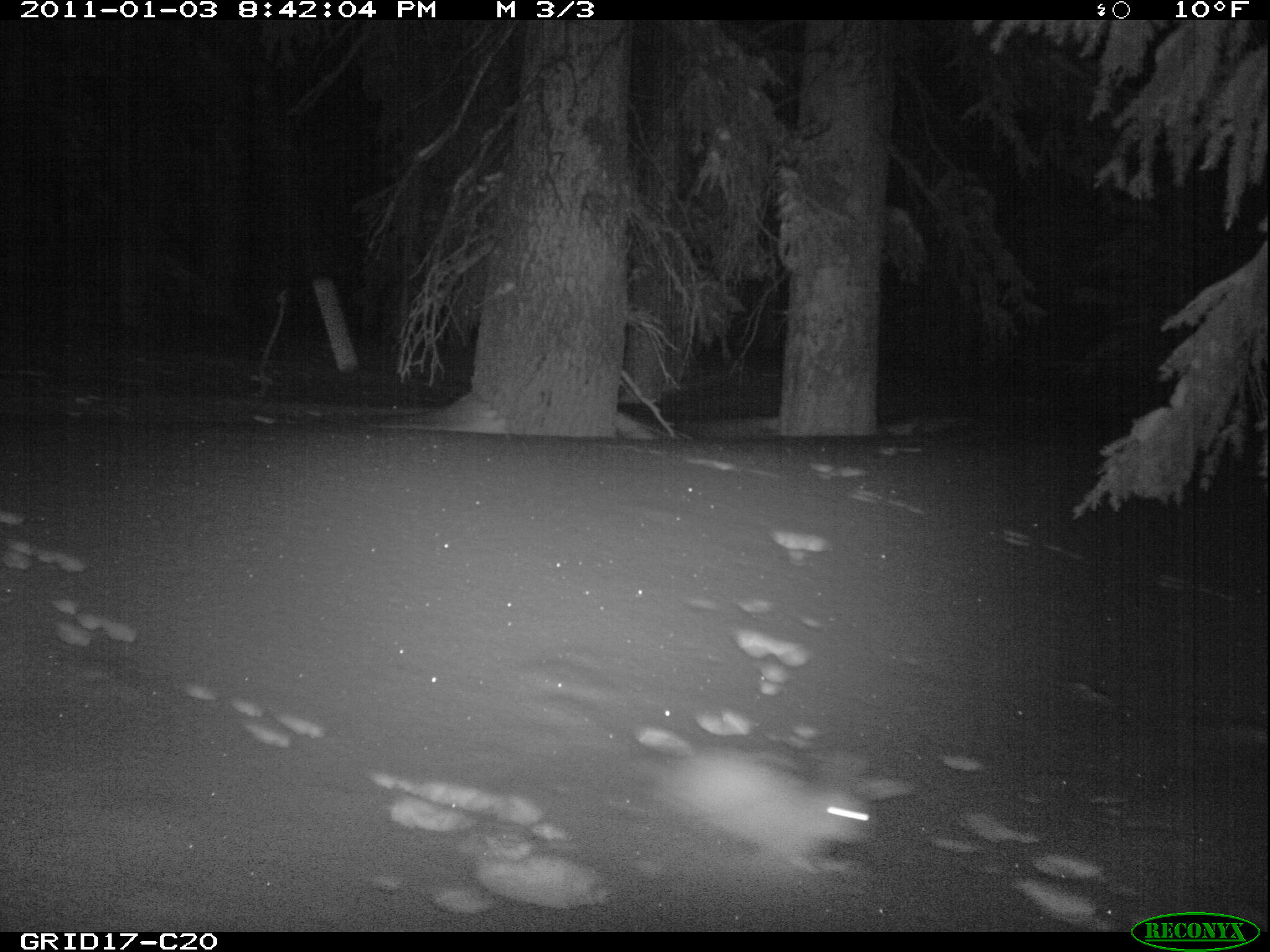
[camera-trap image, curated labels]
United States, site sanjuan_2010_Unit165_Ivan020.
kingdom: Animalia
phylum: Chordata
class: Mammalia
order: Lagomorpha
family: Leporidae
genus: Lepus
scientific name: Lepus americanus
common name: snowshoe hare